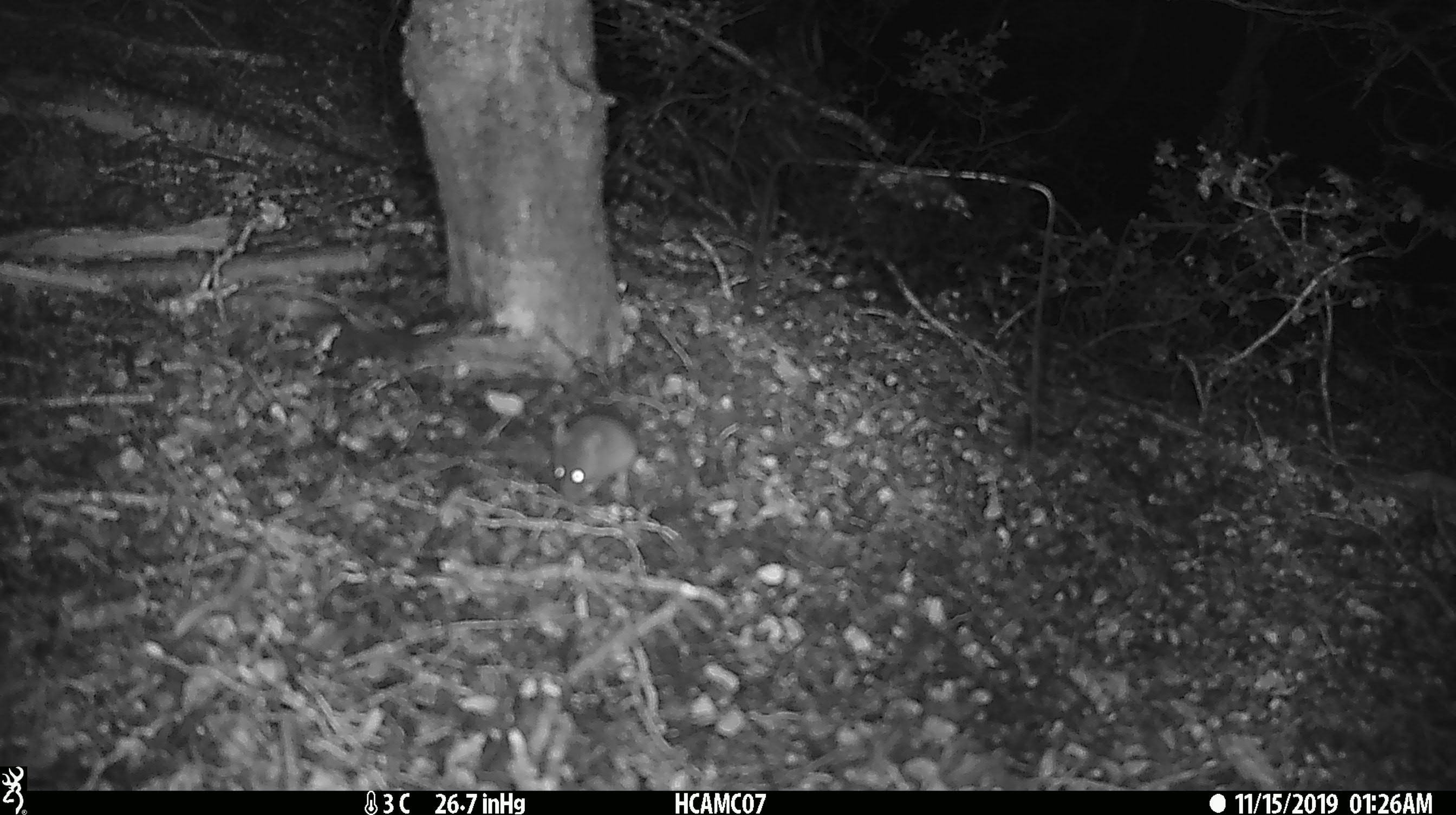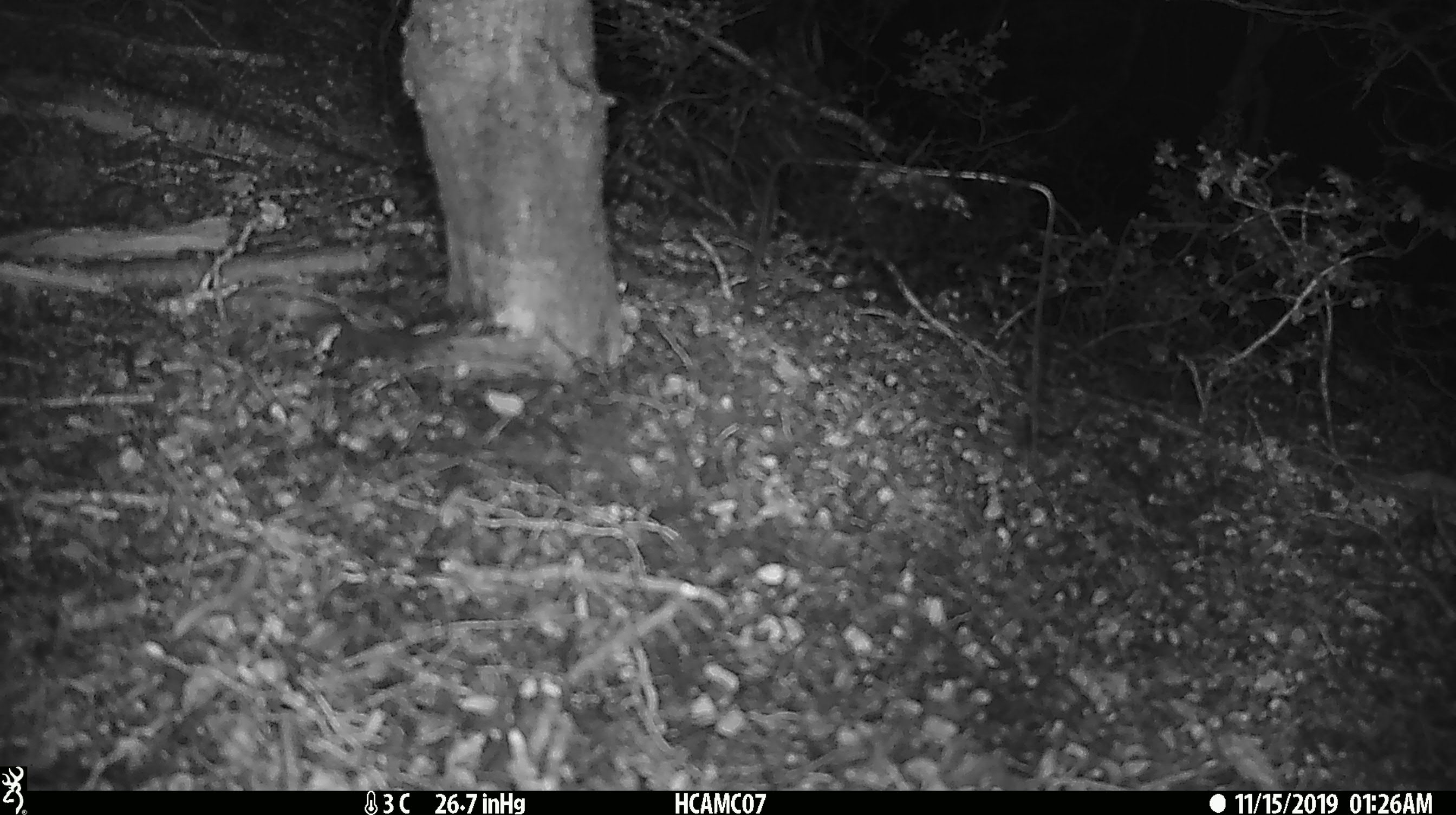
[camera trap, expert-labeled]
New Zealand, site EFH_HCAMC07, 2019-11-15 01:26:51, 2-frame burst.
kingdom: Animalia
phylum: Chordata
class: Mammalia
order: Rodentia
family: Muridae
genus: Mus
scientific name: Mus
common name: mouse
Mouse (Mus).